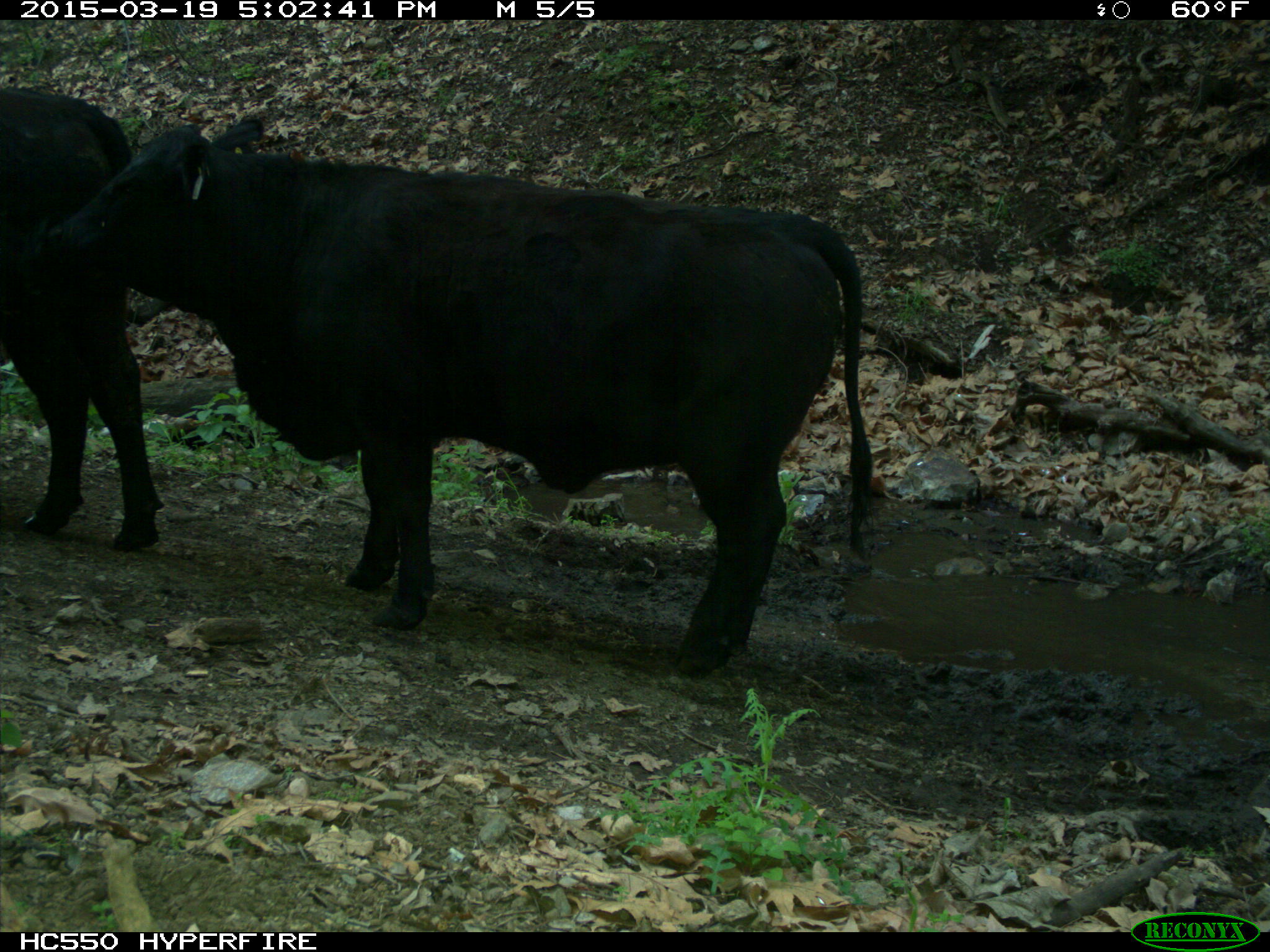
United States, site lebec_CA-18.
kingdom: Animalia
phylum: Chordata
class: Mammalia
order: Artiodactyla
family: Bovidae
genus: Bos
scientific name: Bos taurus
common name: domestic cow